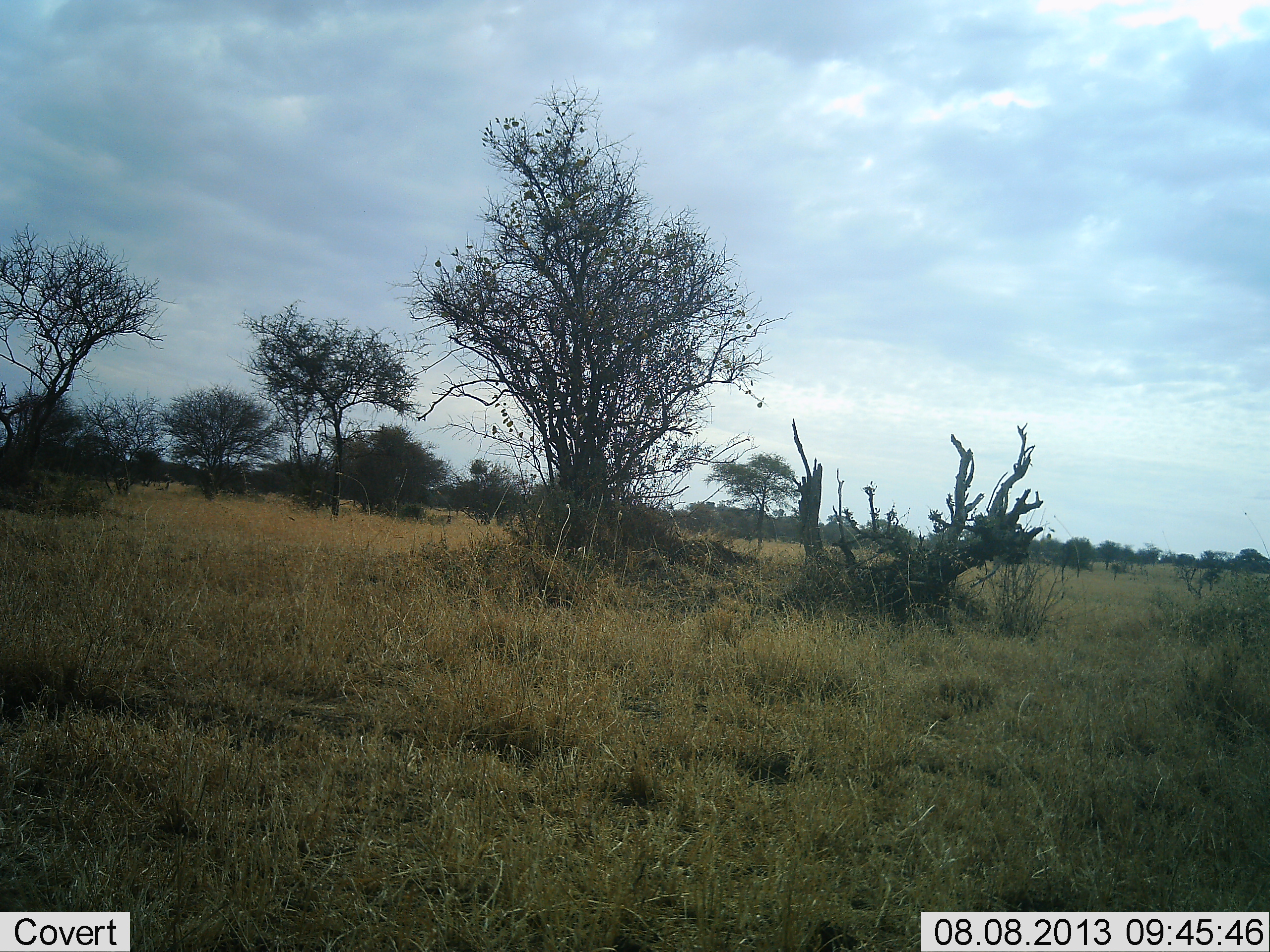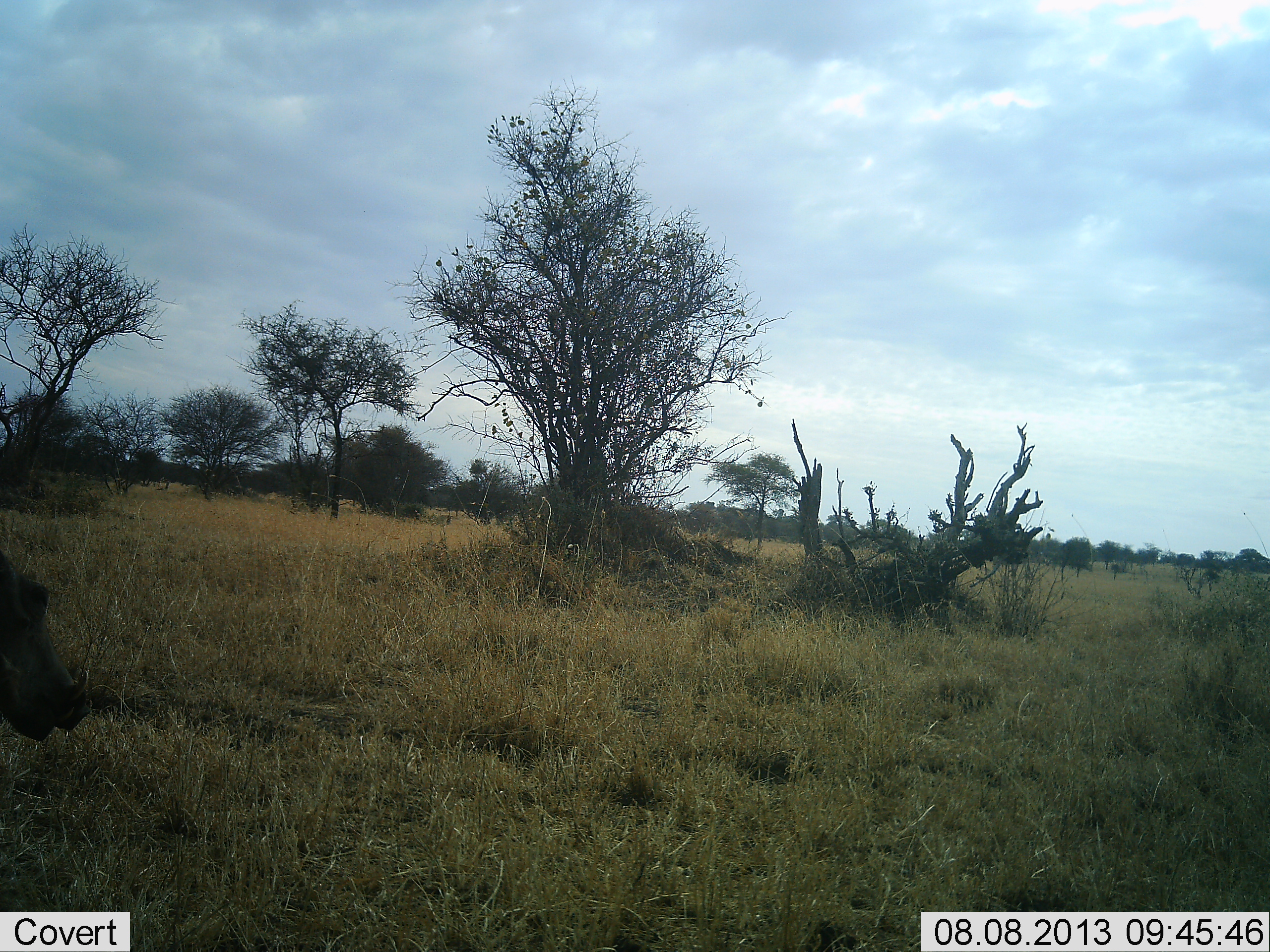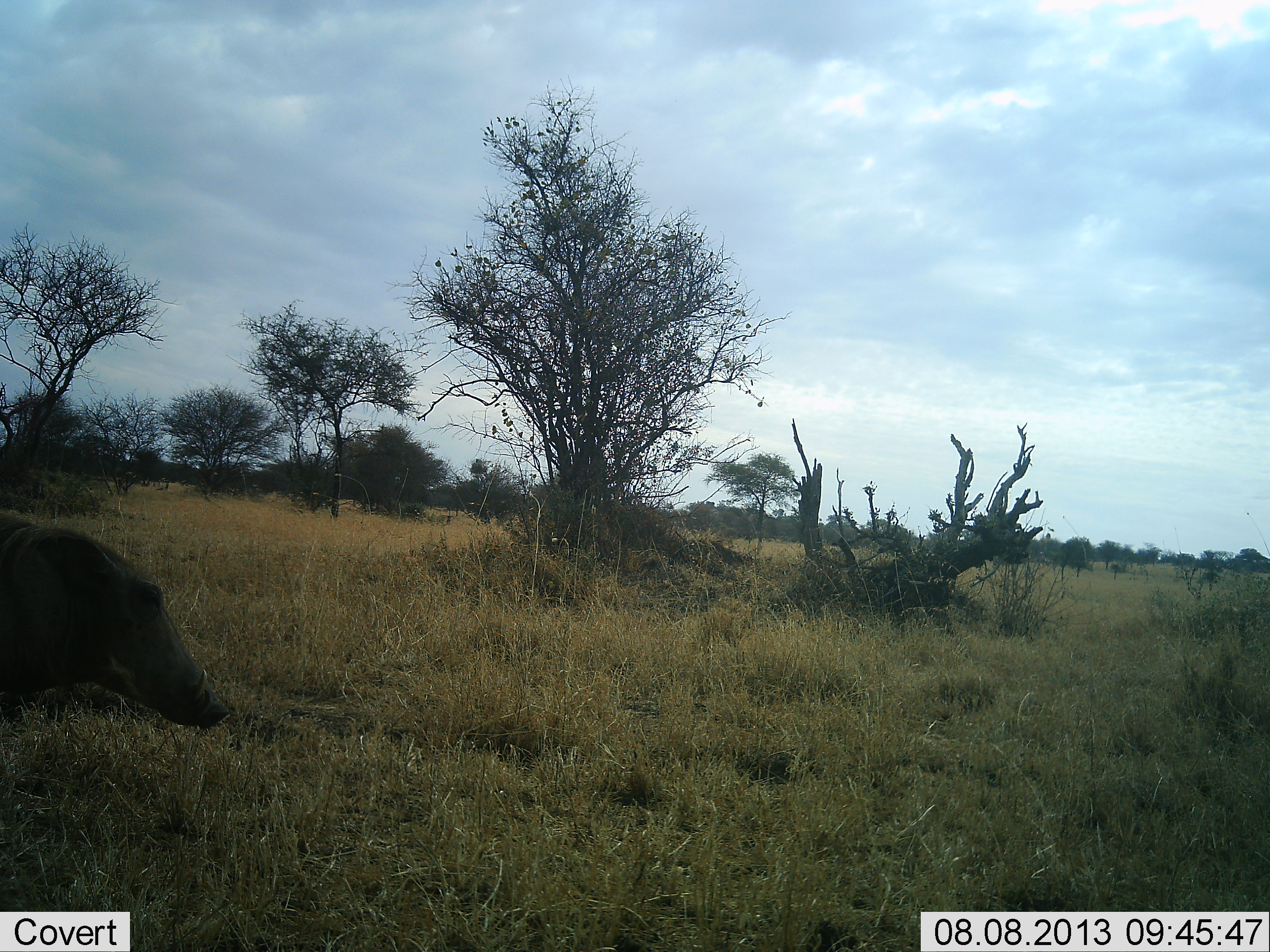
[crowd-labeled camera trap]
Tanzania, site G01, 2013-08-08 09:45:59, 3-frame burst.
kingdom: Animalia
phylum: Chordata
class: Mammalia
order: Artiodactyla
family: Suidae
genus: Phacochoerus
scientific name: Phacochoerus africanus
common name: warthog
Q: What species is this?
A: Warthog (Phacochoerus africanus).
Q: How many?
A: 1.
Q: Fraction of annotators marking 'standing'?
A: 0%.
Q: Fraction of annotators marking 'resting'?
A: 0%.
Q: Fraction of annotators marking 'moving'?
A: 100%.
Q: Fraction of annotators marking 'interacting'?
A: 0%.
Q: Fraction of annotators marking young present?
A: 0%.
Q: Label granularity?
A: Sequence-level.